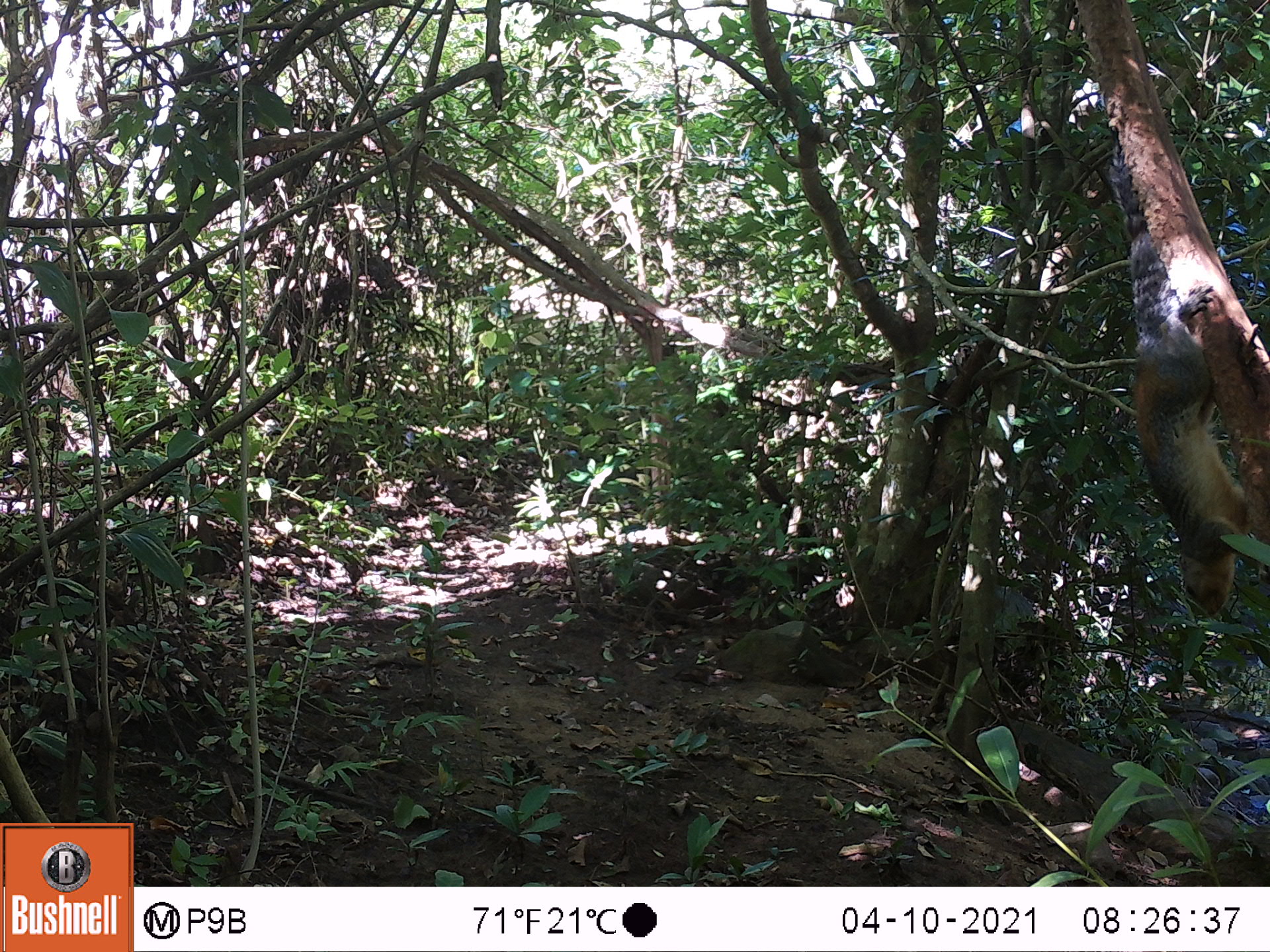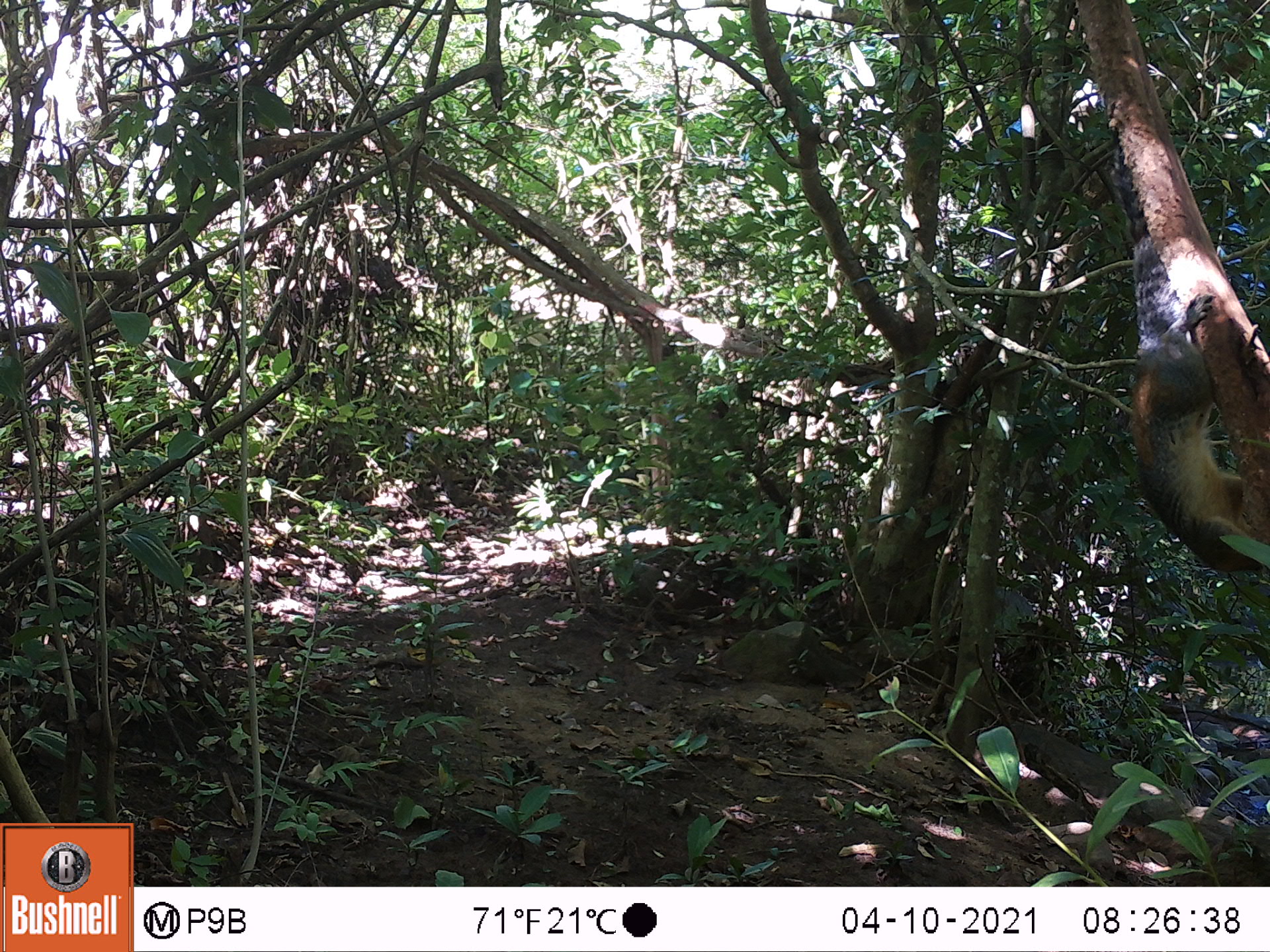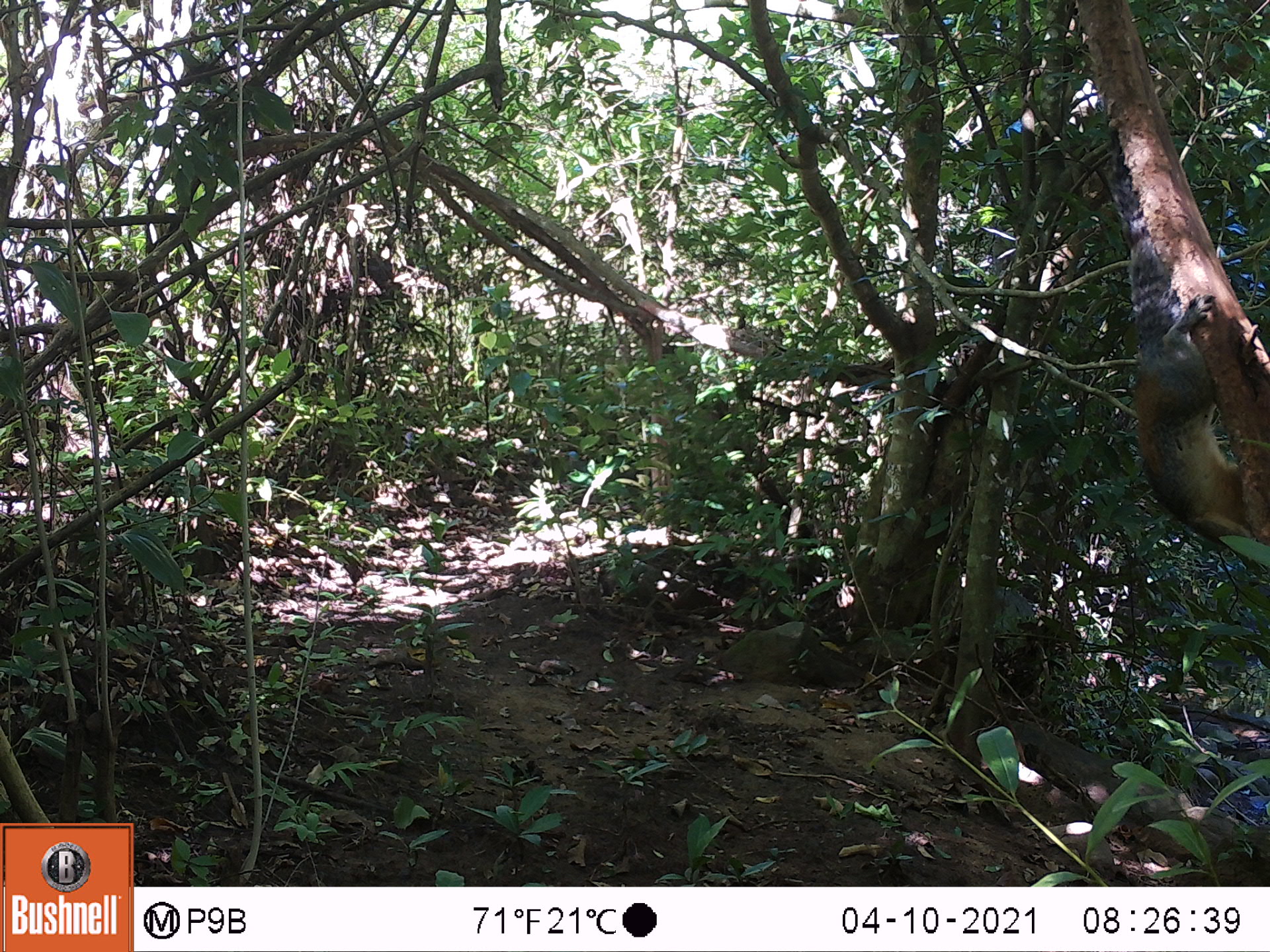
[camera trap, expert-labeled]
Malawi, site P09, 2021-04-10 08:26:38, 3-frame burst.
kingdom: Animalia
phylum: Chordata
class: Mammalia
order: Rodentia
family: Sciuridae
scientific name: Sciuridae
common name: squirrel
Squirrel (Sciuridae), count 1.